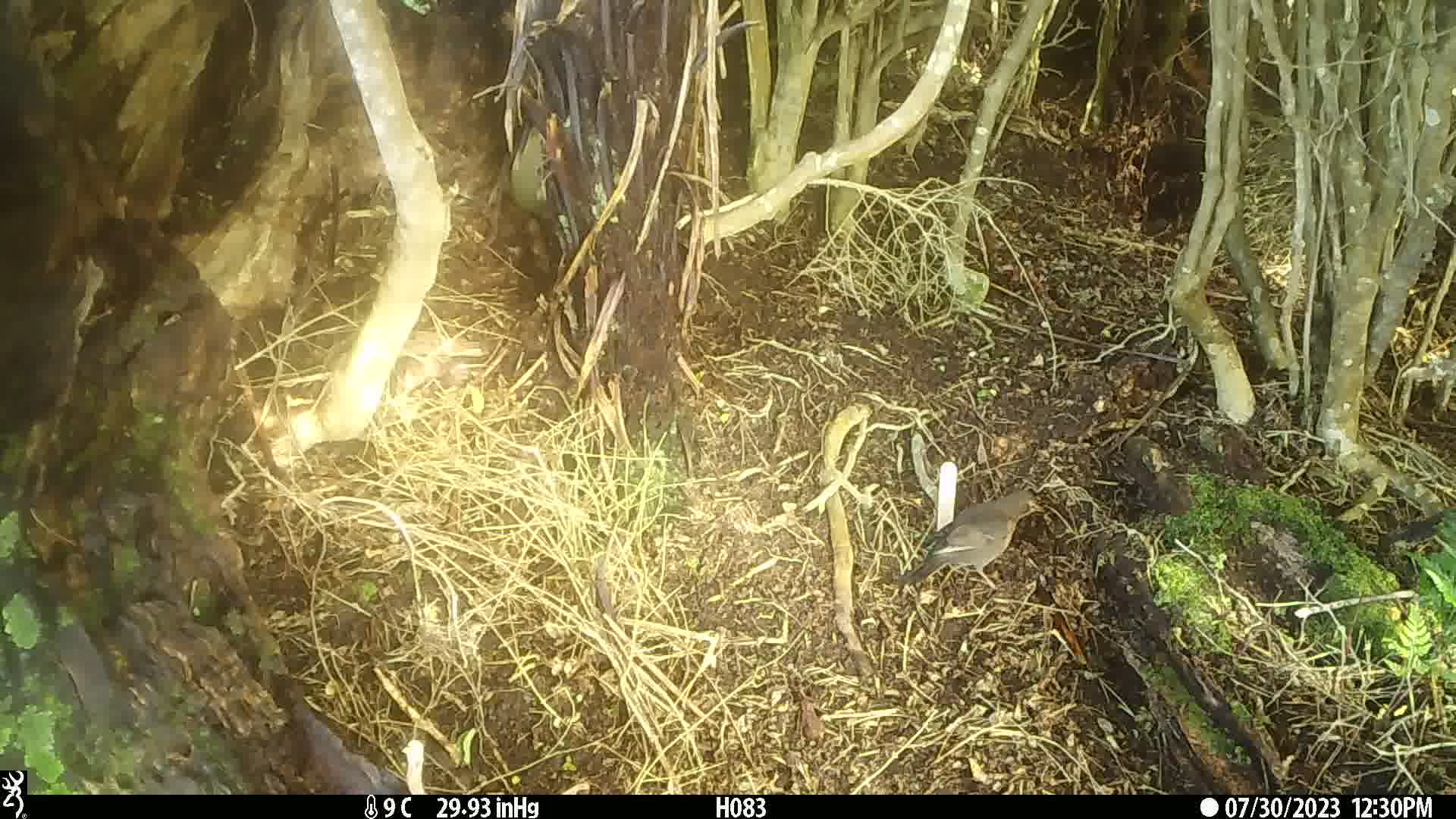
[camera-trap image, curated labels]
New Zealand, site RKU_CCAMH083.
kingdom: Animalia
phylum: Chordata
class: Aves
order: Passeriformes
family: Turdidae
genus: Turdus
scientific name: Turdus philomelos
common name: song thrush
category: thrush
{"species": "thrush (song thrush) (Turdus philomelos)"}